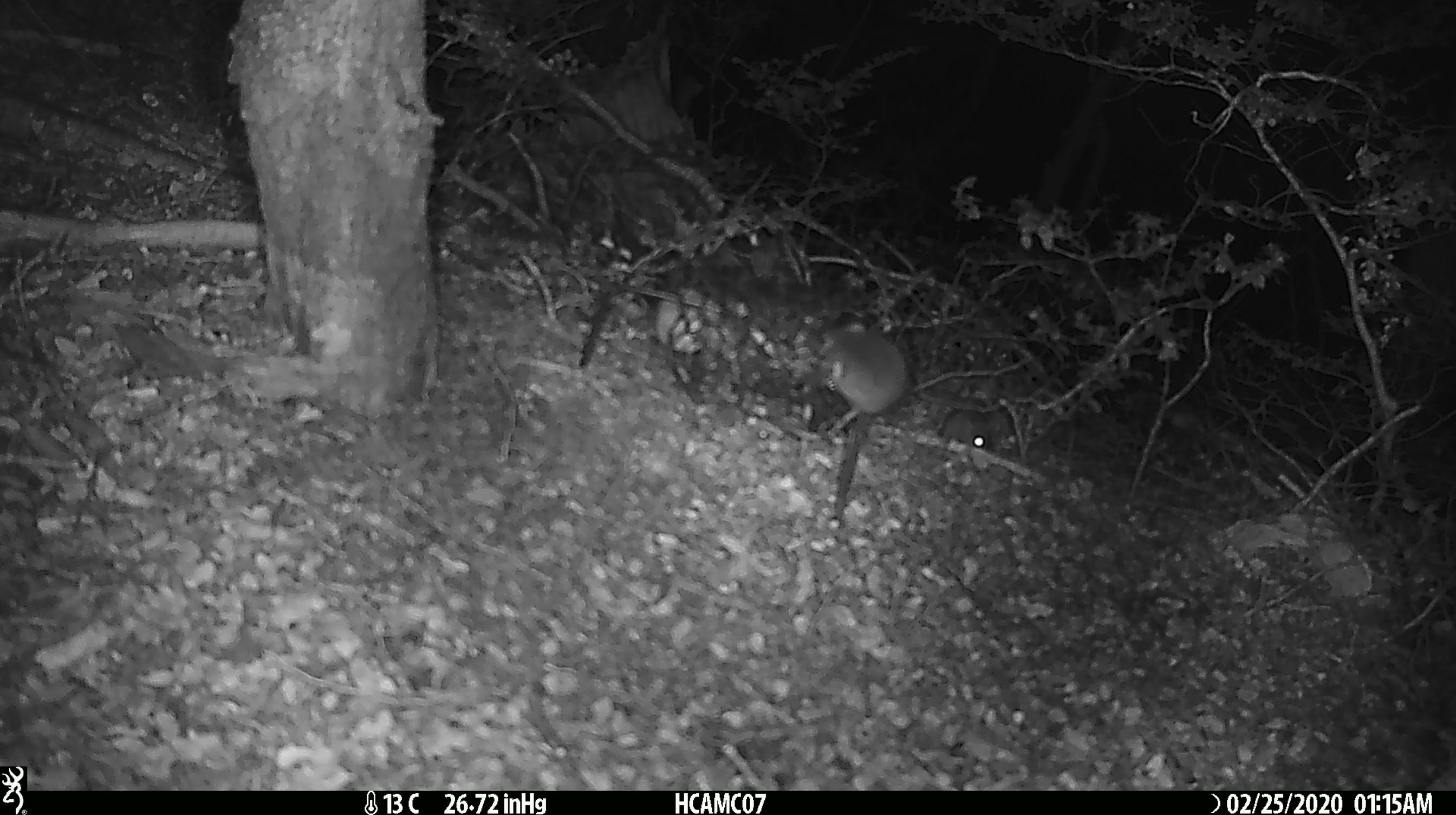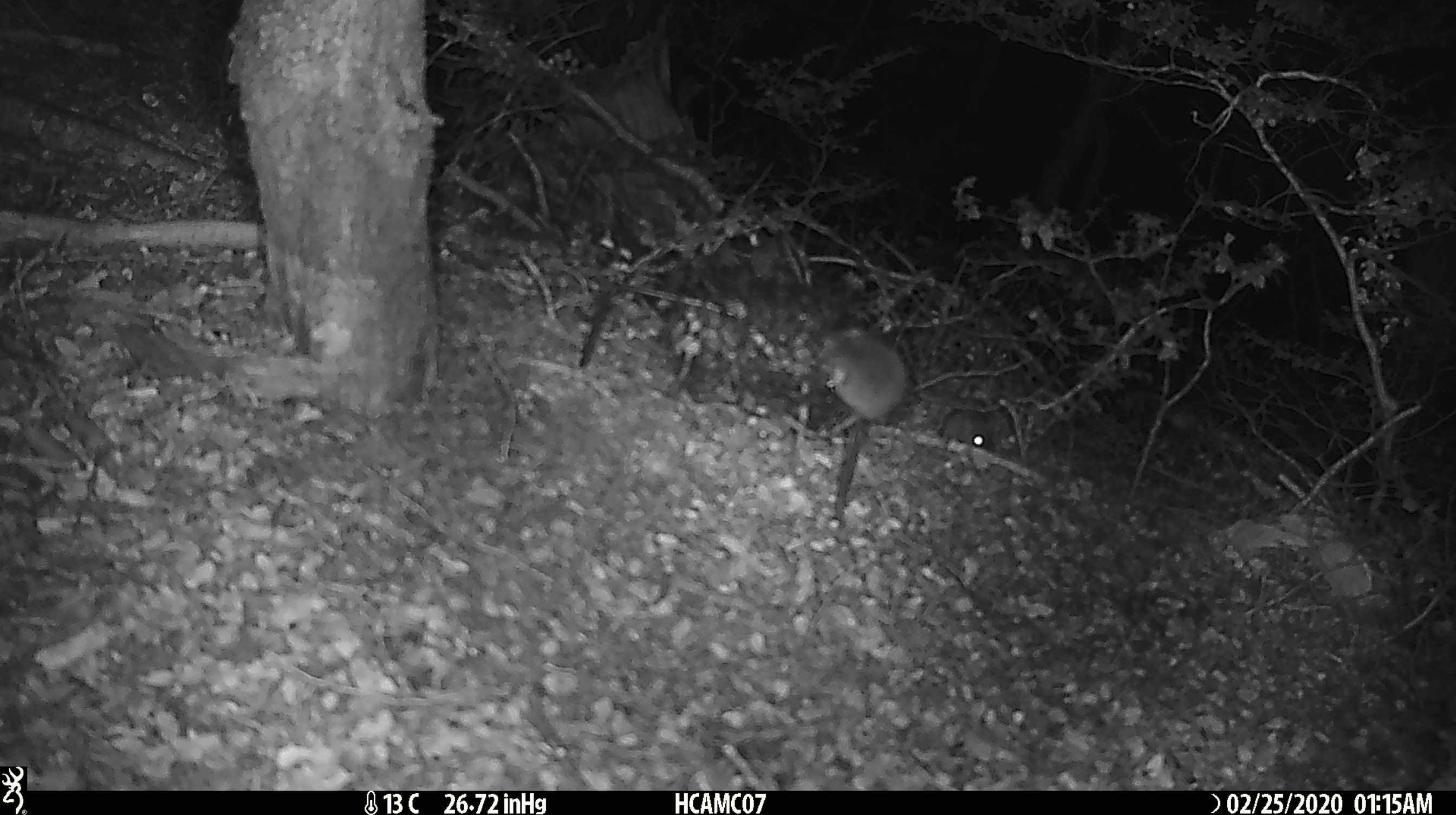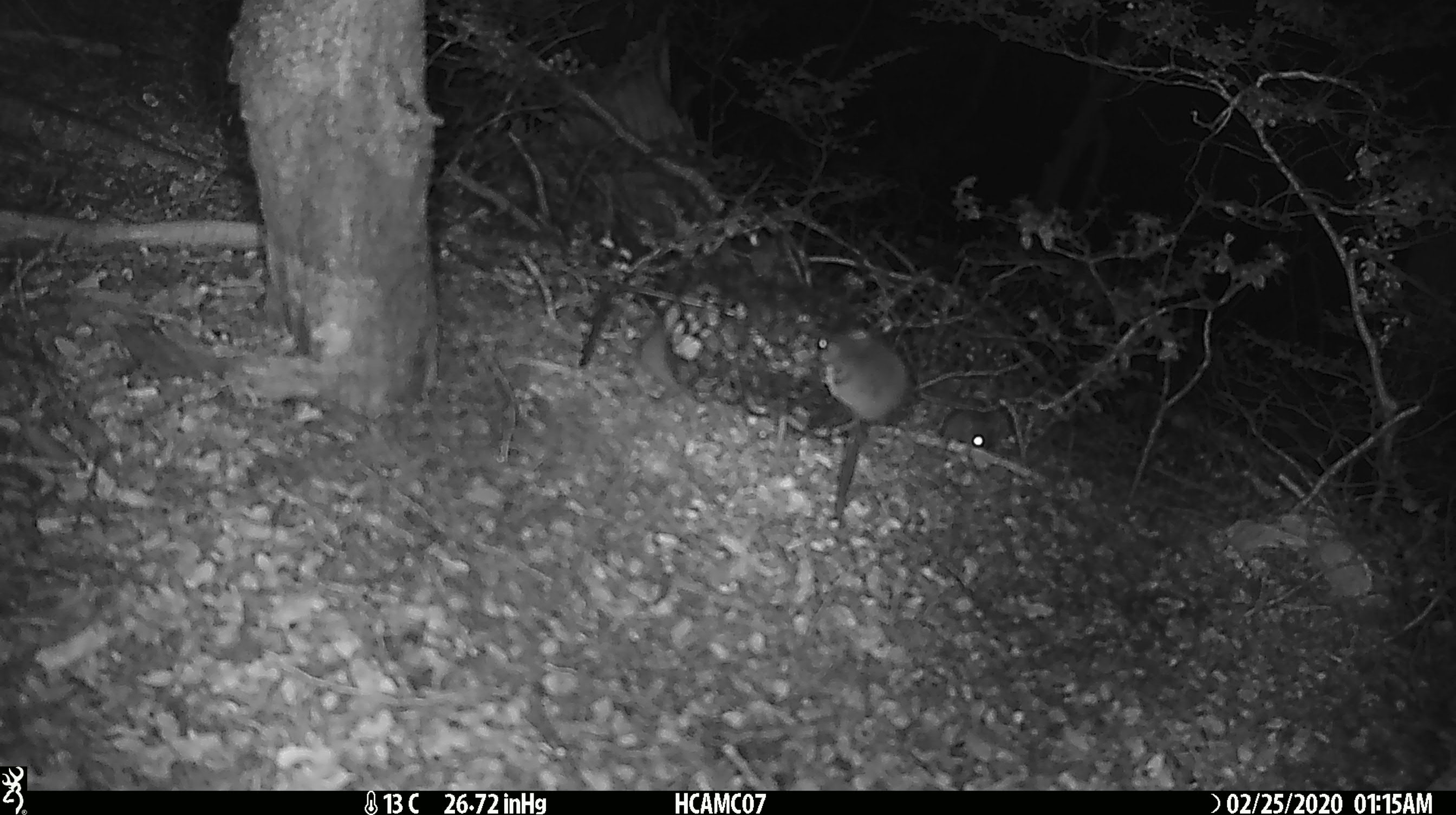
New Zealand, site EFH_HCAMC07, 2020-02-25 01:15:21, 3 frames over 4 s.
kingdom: Animalia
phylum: Chordata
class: Mammalia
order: Rodentia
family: Muridae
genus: Mus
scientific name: Mus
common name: mouse